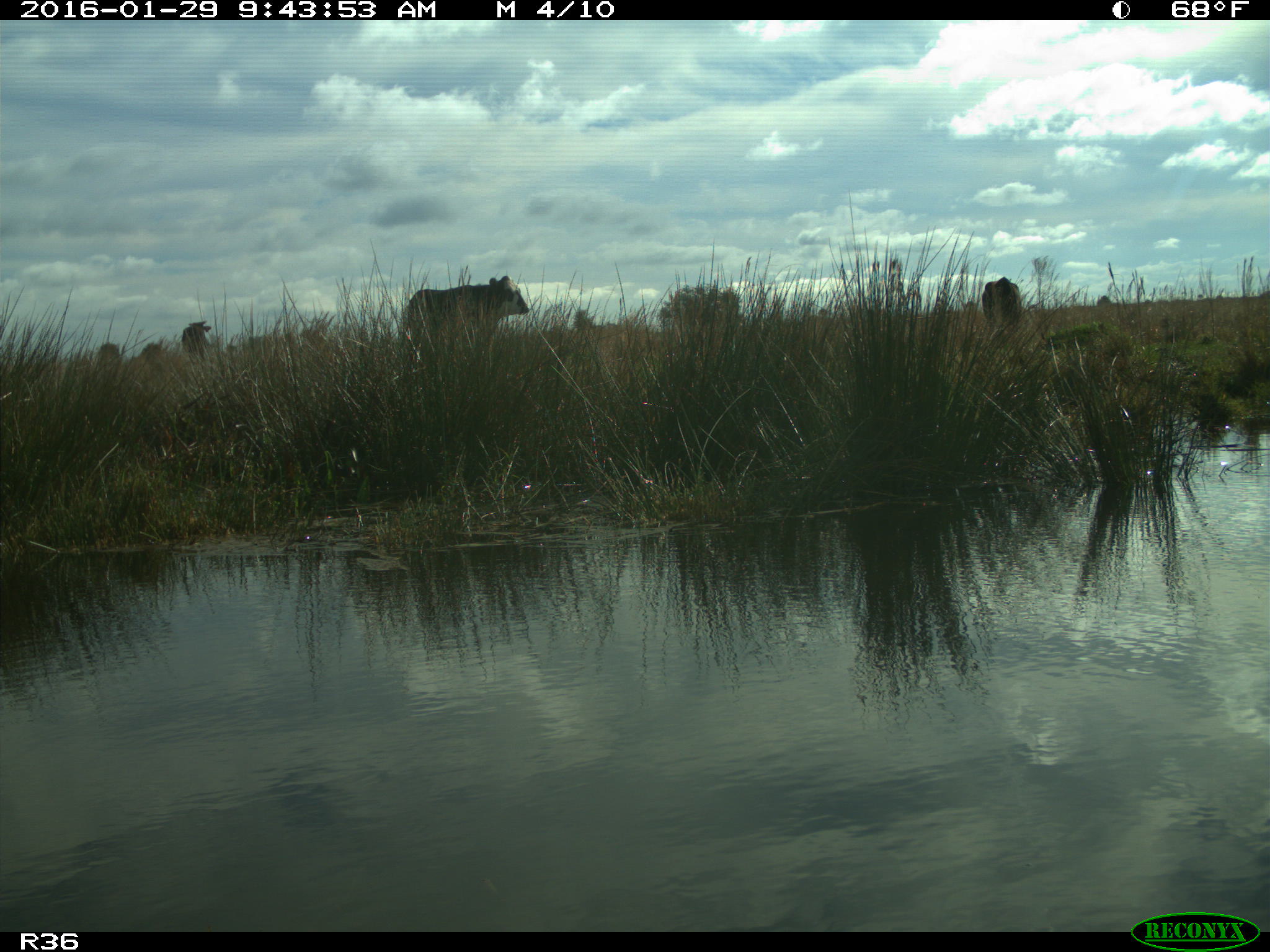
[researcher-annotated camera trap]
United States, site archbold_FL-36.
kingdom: Animalia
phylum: Chordata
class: Mammalia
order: Artiodactyla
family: Bovidae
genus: Bos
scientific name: Bos taurus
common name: domestic cow